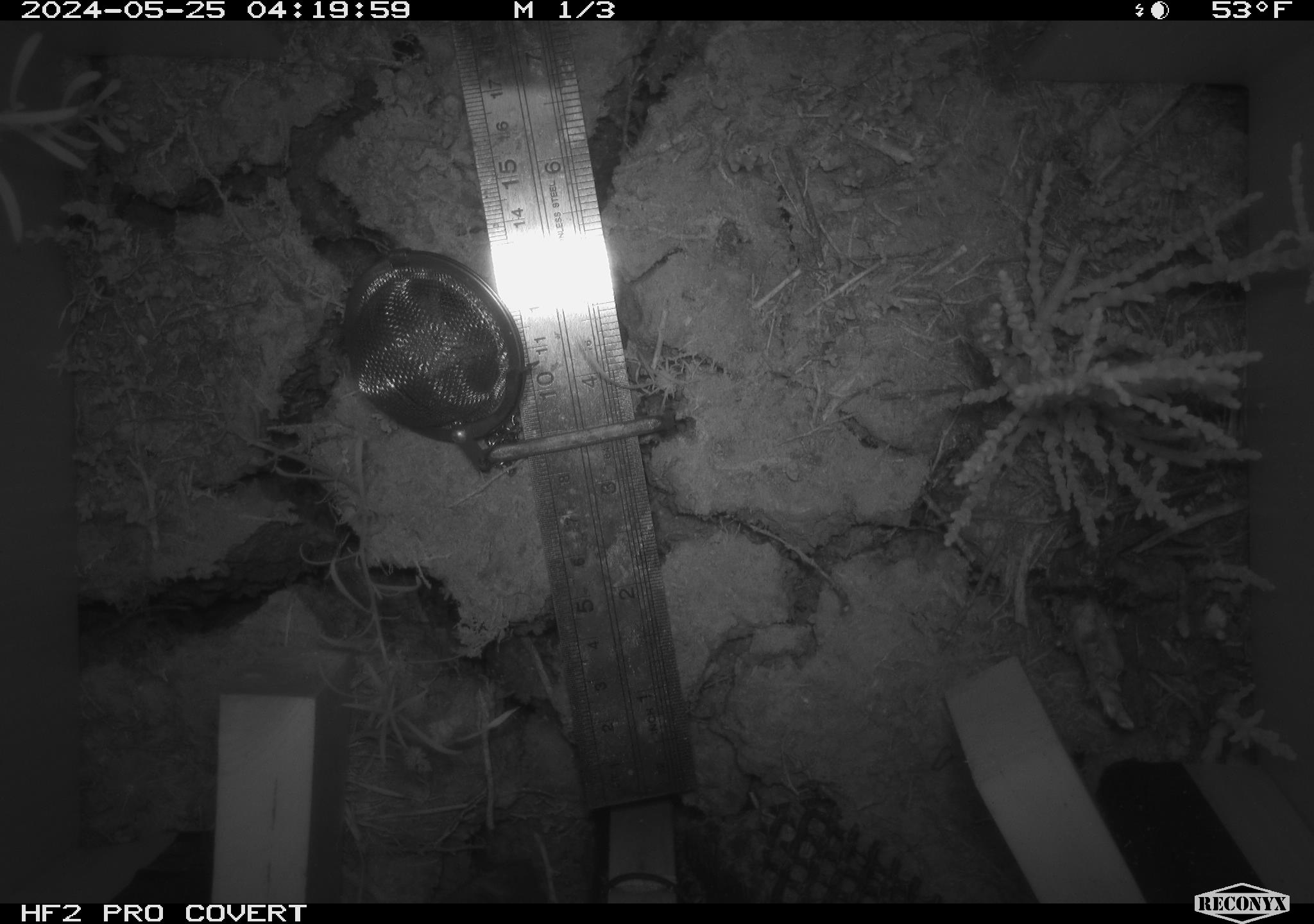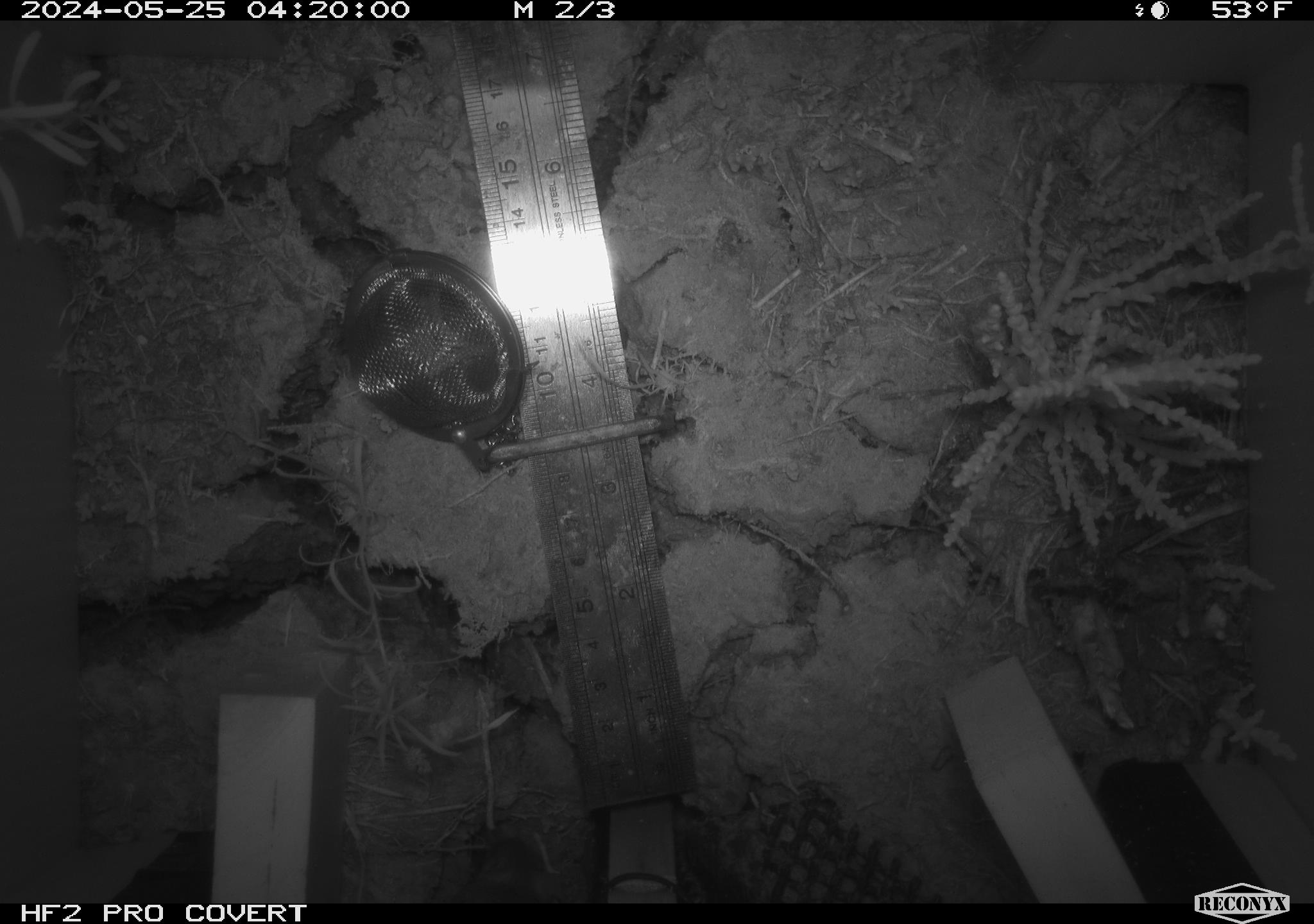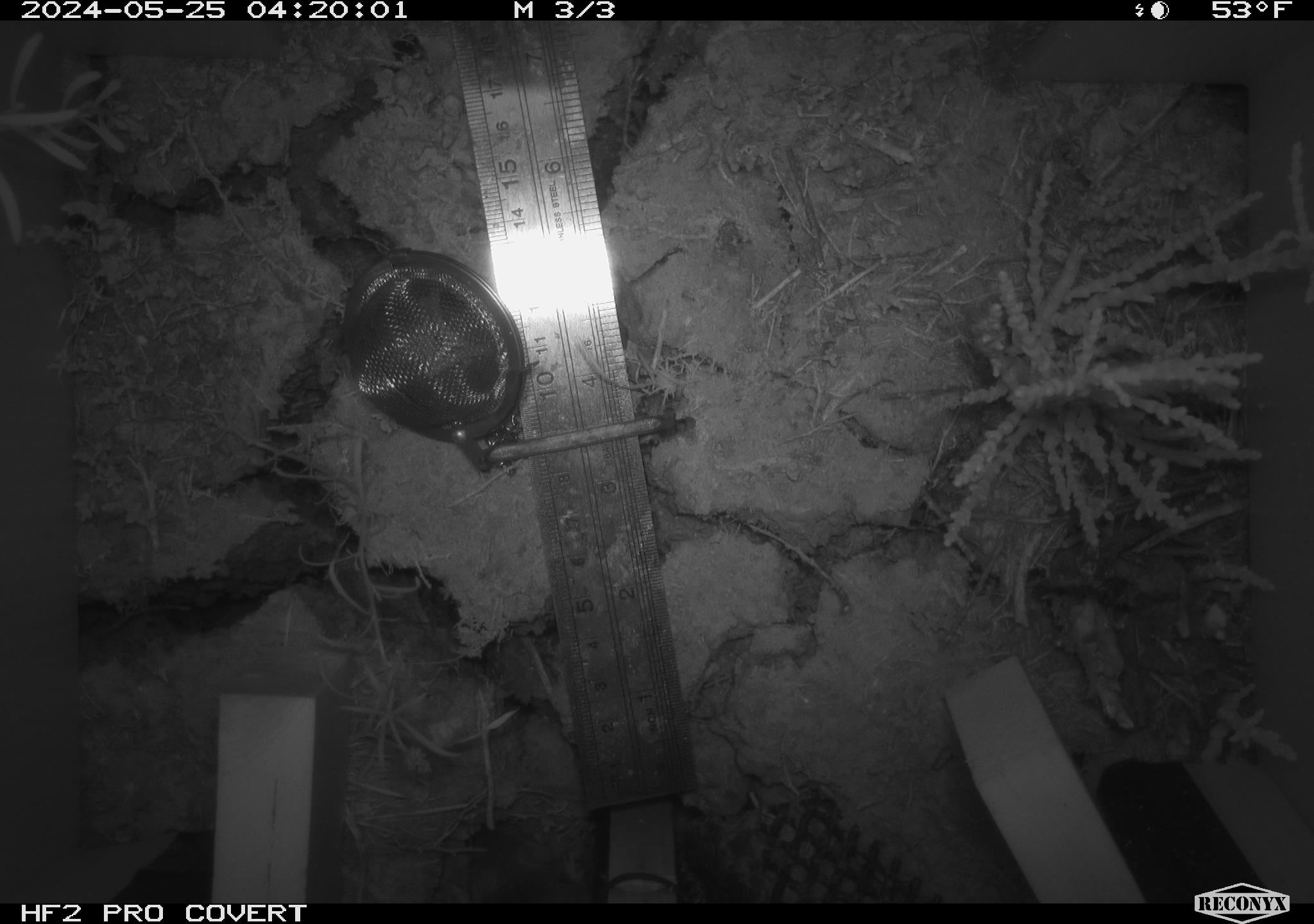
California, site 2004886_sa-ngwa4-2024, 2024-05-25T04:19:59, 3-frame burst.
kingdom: Animalia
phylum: Chordata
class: Mammalia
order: Rodentia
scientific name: Rodentia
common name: mouse species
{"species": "mouse species (Rodentia)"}